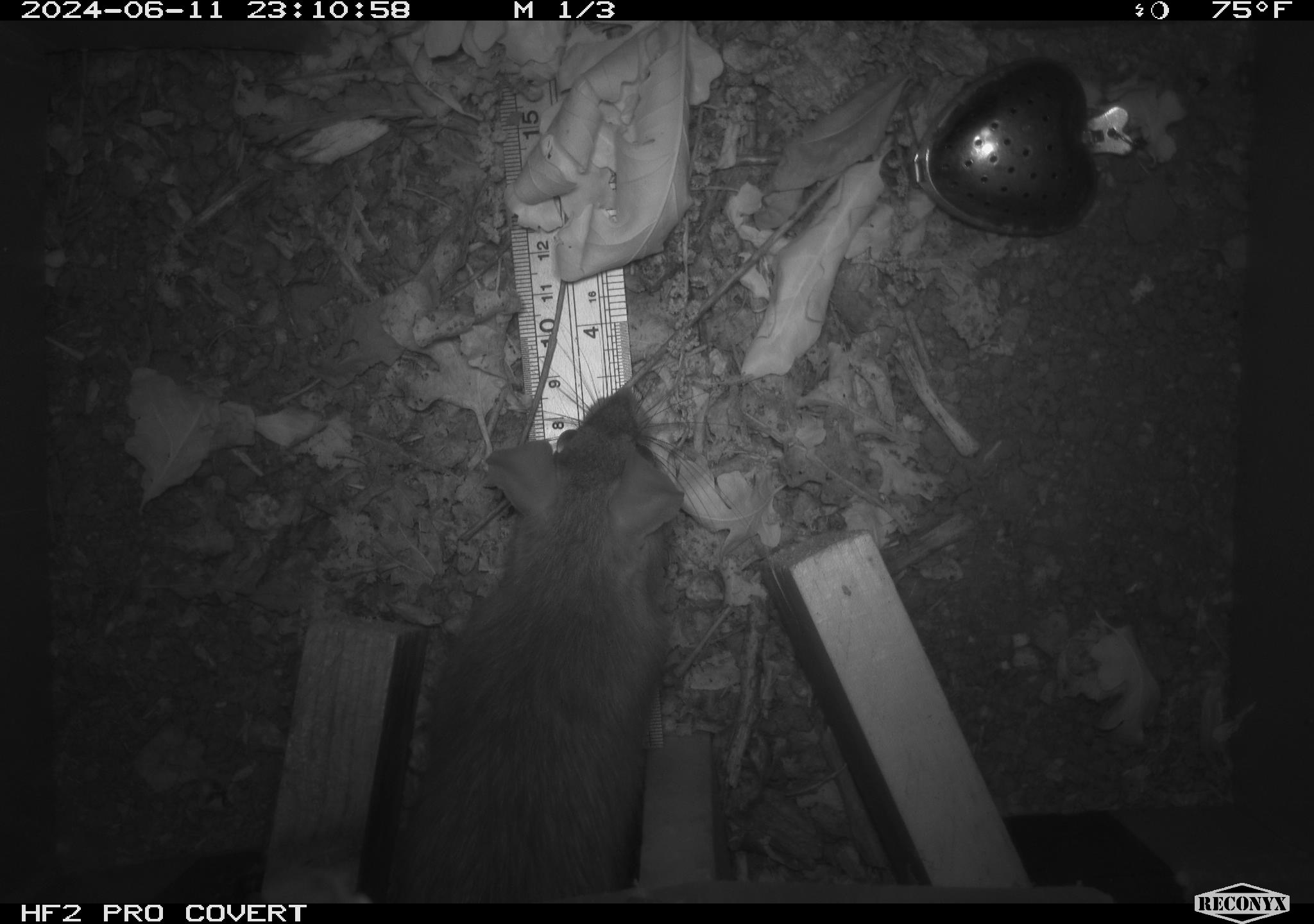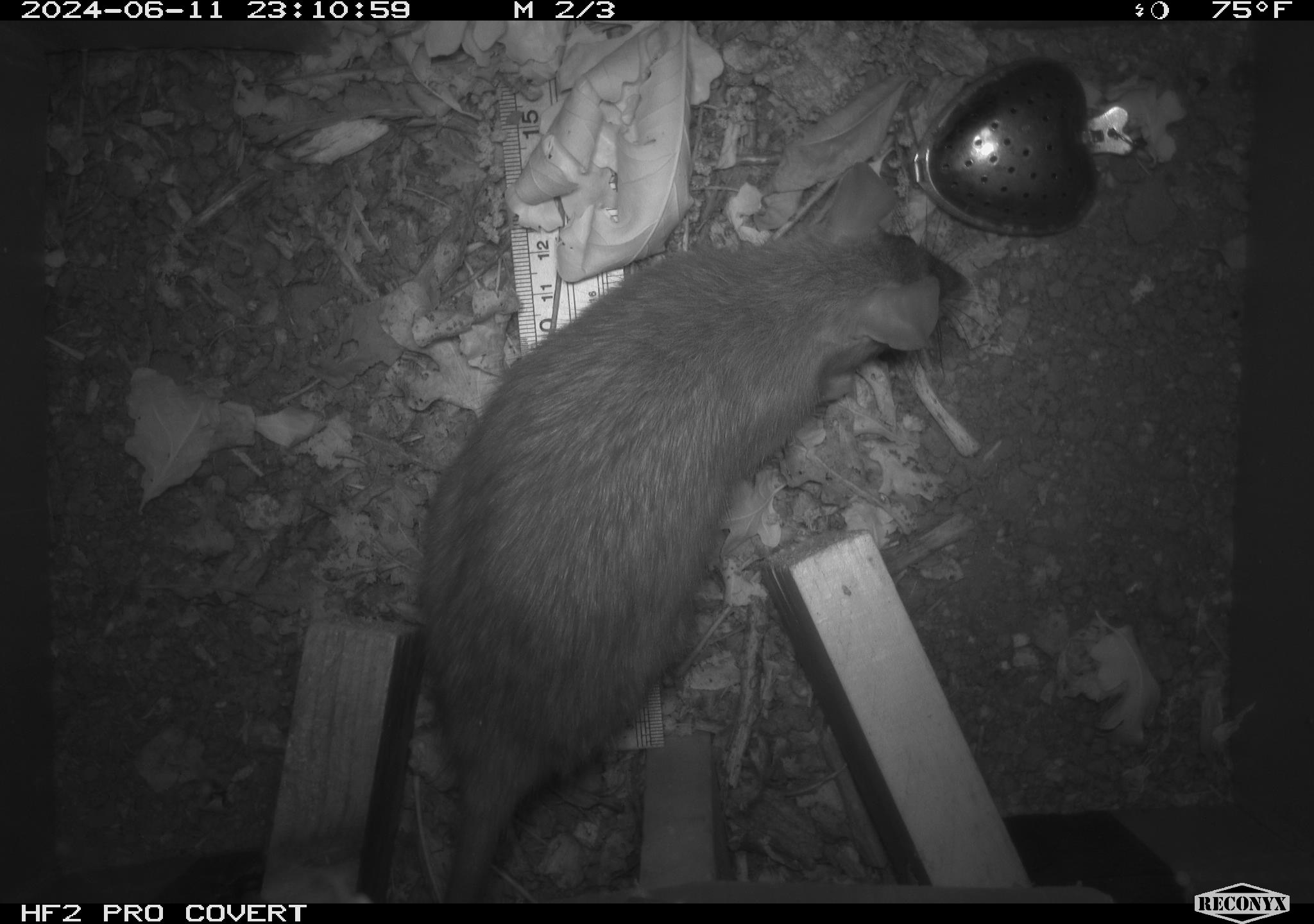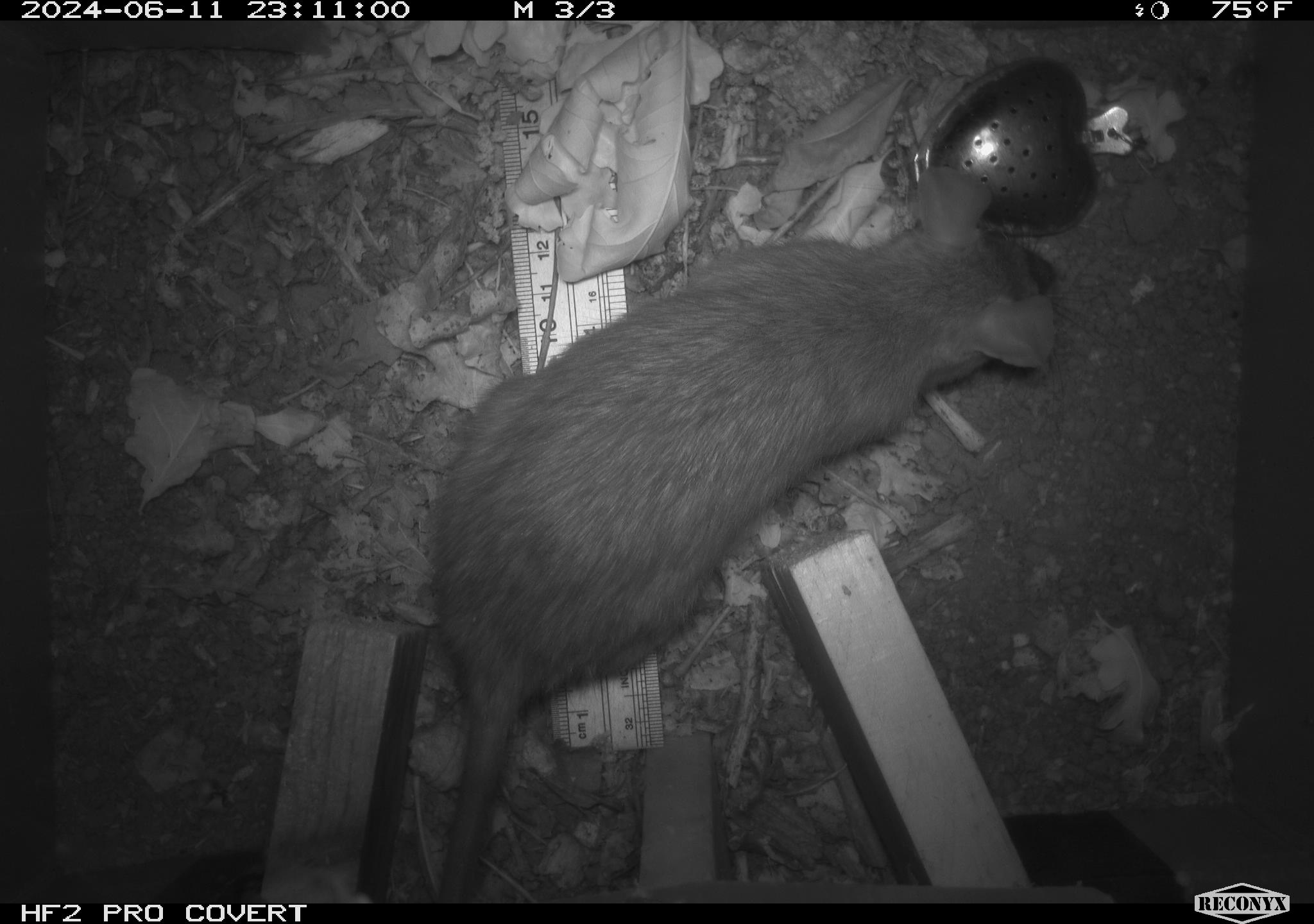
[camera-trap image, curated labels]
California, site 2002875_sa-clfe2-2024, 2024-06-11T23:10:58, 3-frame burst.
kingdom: Animalia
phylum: Chordata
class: Mammalia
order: Rodentia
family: Muridae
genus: Rattus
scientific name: Rattus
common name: rat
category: rattus species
Rattus species (rat) (Rattus).